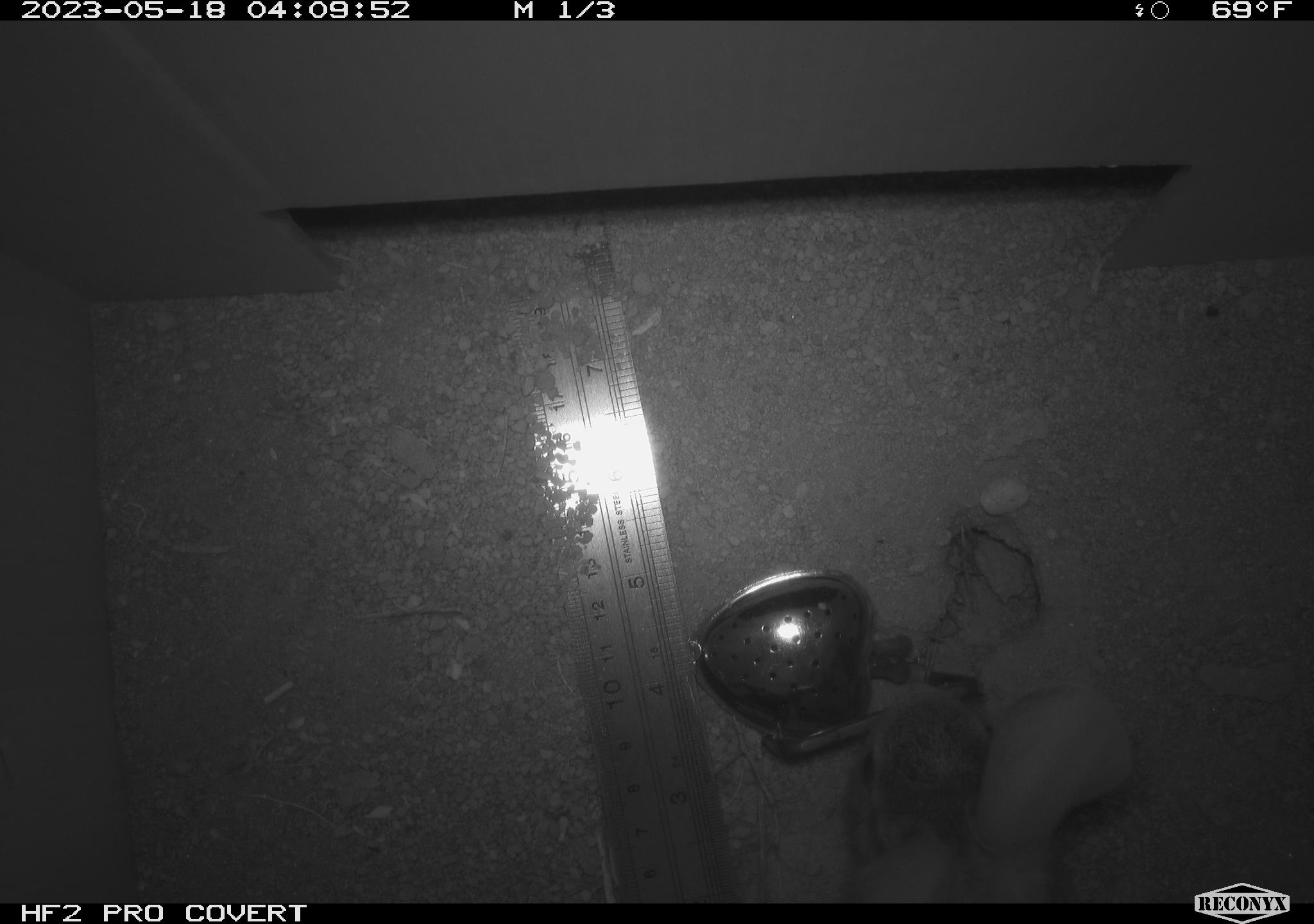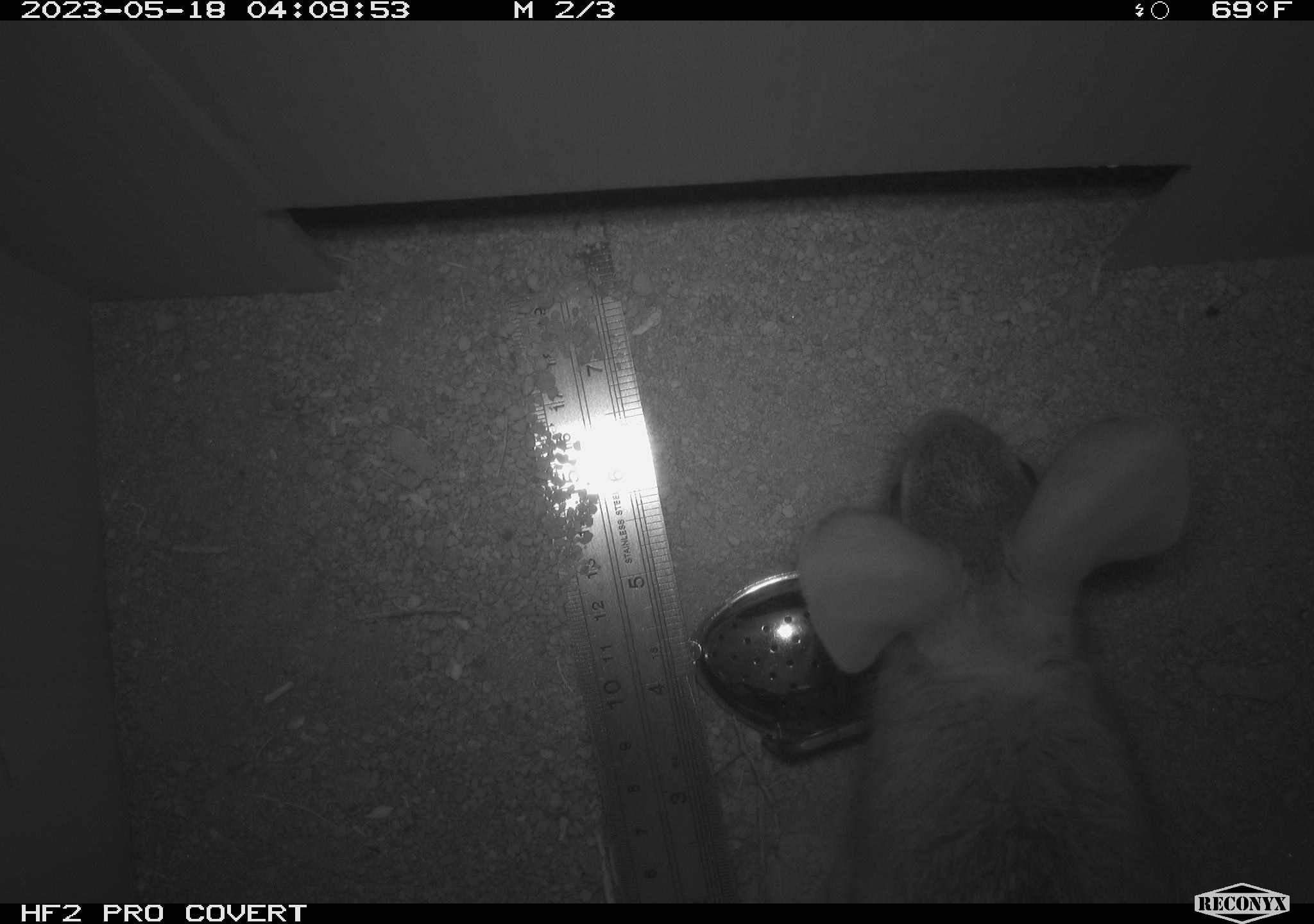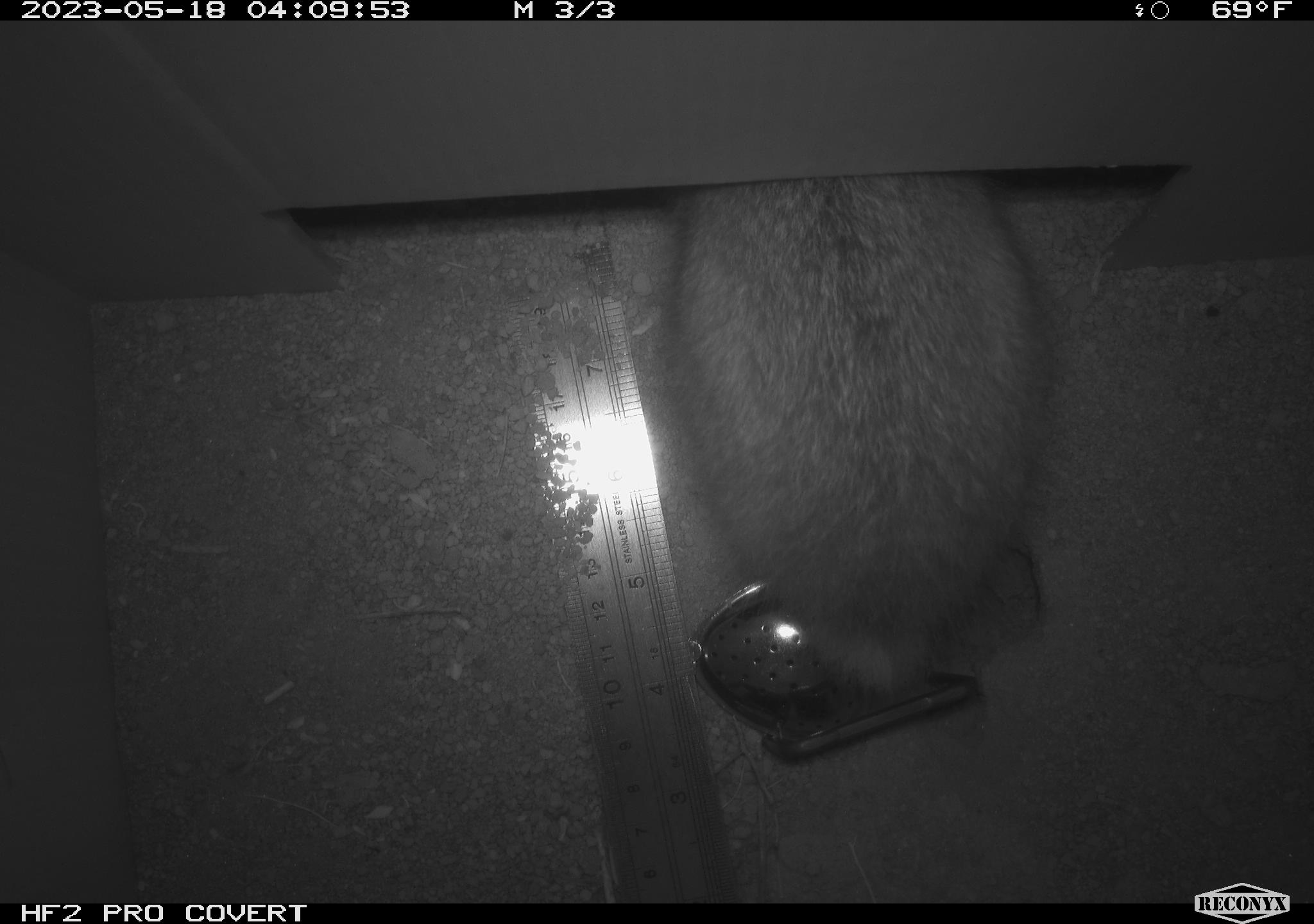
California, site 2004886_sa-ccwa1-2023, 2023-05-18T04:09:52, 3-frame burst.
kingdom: Animalia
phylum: Chordata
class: Mammalia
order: Lagomorpha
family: Leporidae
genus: Sylvilagus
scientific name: Sylvilagus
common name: cottontail rabbits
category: sylvilagus species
Sylvilagus species (cottontail rabbits) (Sylvilagus).